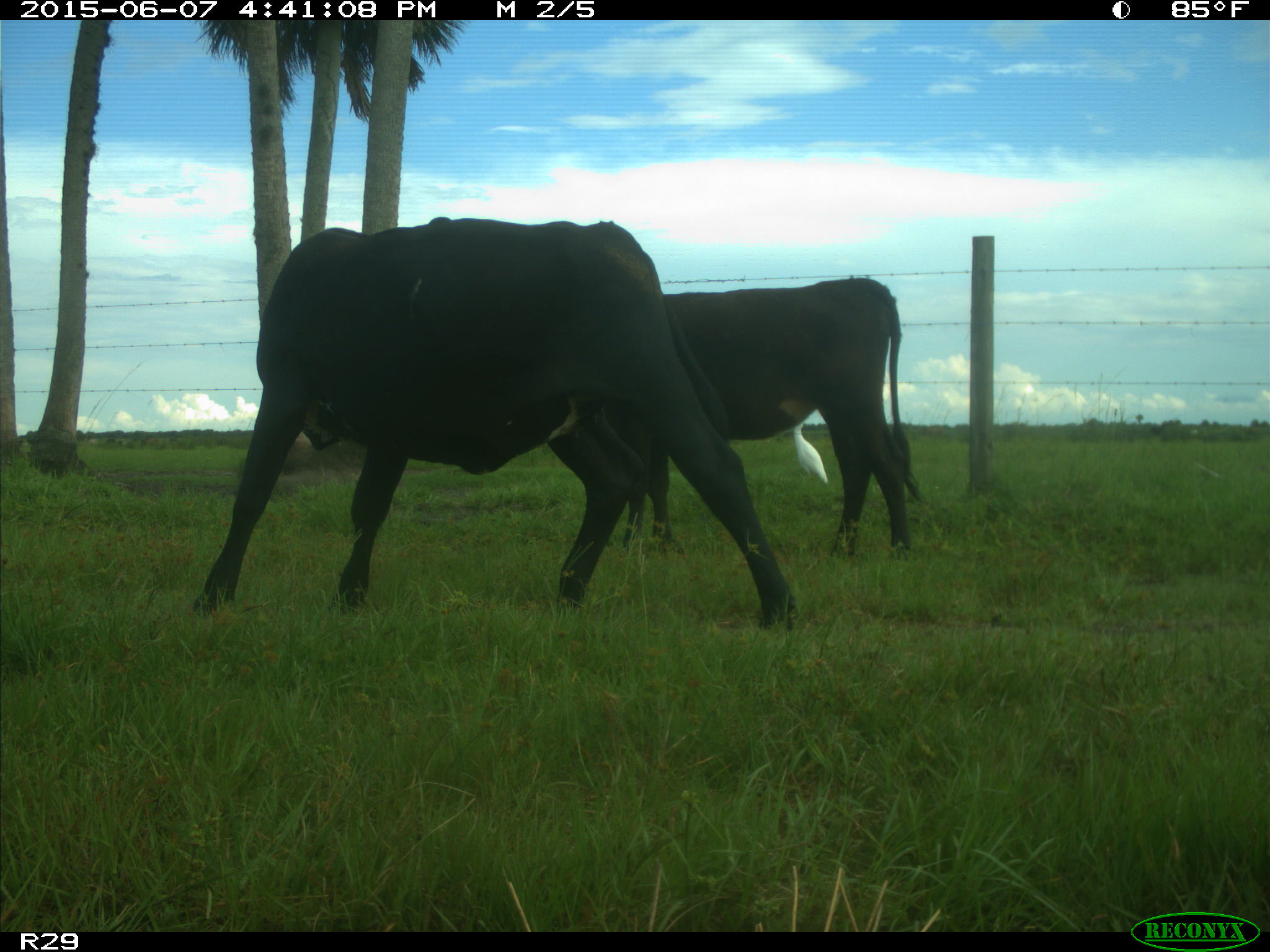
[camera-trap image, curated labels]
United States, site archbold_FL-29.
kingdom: Animalia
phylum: Chordata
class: Mammalia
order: Artiodactyla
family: Bovidae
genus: Bos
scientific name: Bos taurus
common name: domestic cow